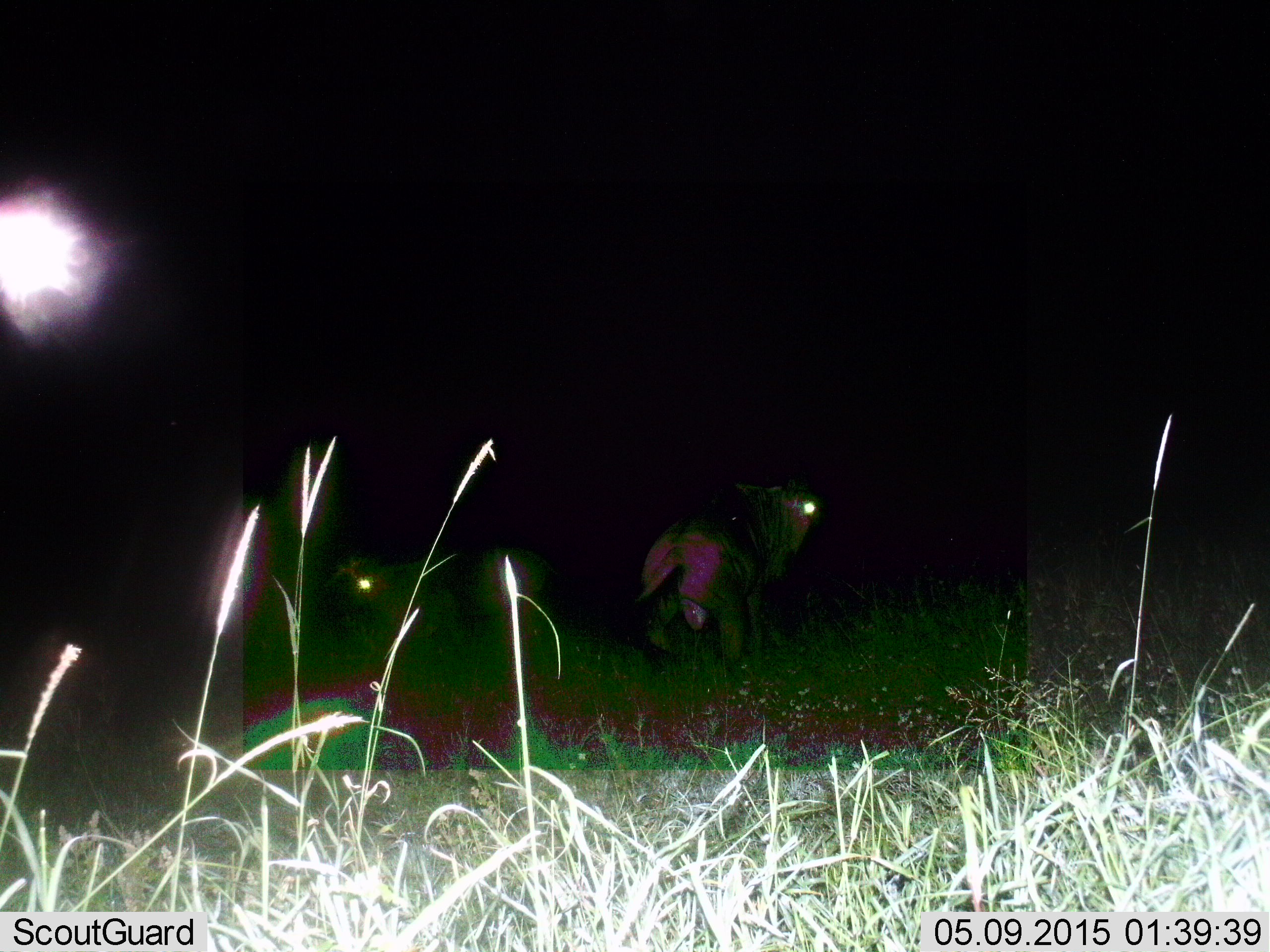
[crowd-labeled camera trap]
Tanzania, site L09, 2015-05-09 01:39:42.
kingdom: Animalia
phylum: Chordata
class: Mammalia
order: Artiodactyla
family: Bovidae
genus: Connochaetes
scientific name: Connochaetes taurinus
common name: blue wildebeest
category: wildebeest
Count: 2.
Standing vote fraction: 90%.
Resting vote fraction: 0%.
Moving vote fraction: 20%.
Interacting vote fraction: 0%.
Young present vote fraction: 0%.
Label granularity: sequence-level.